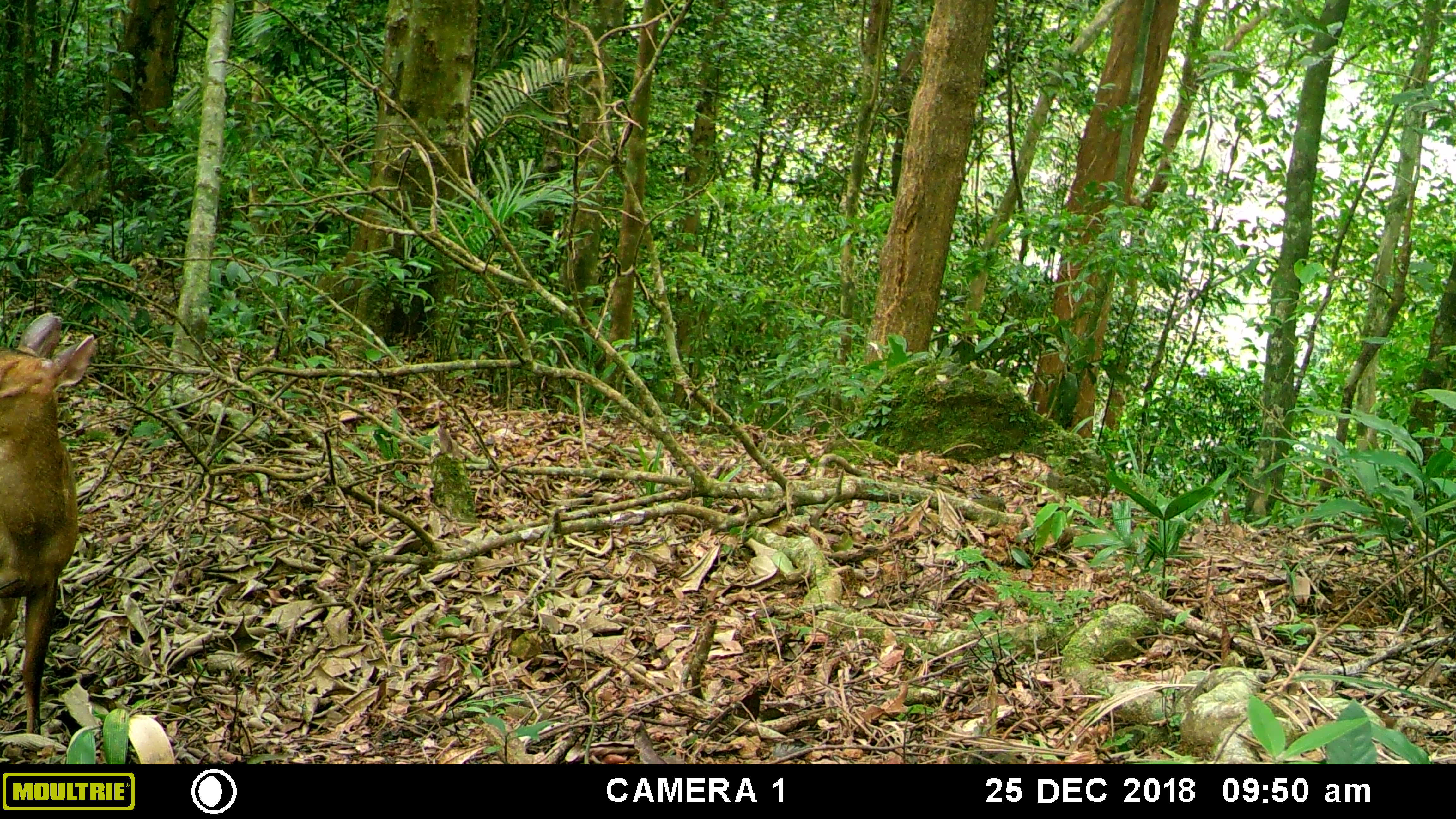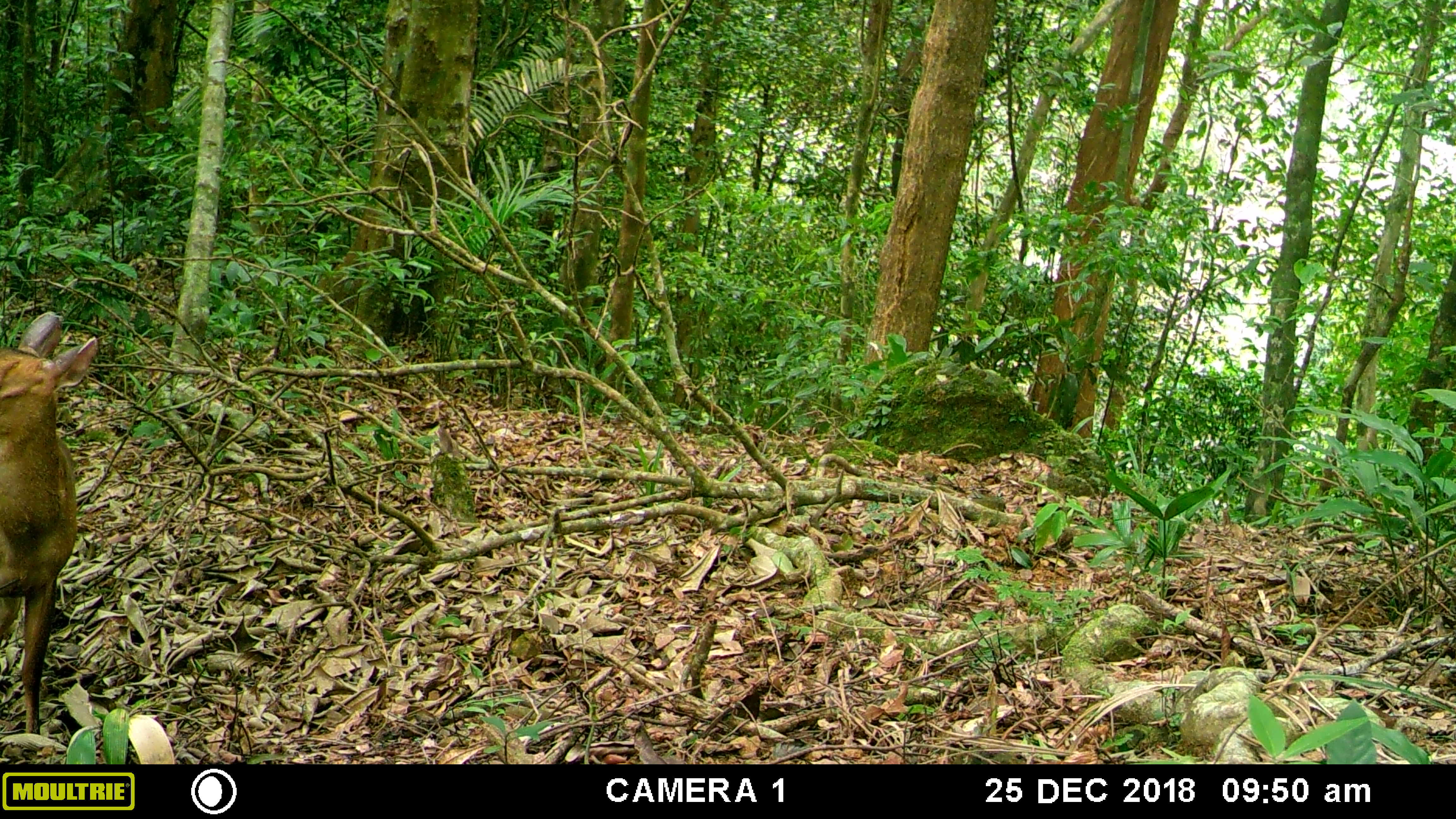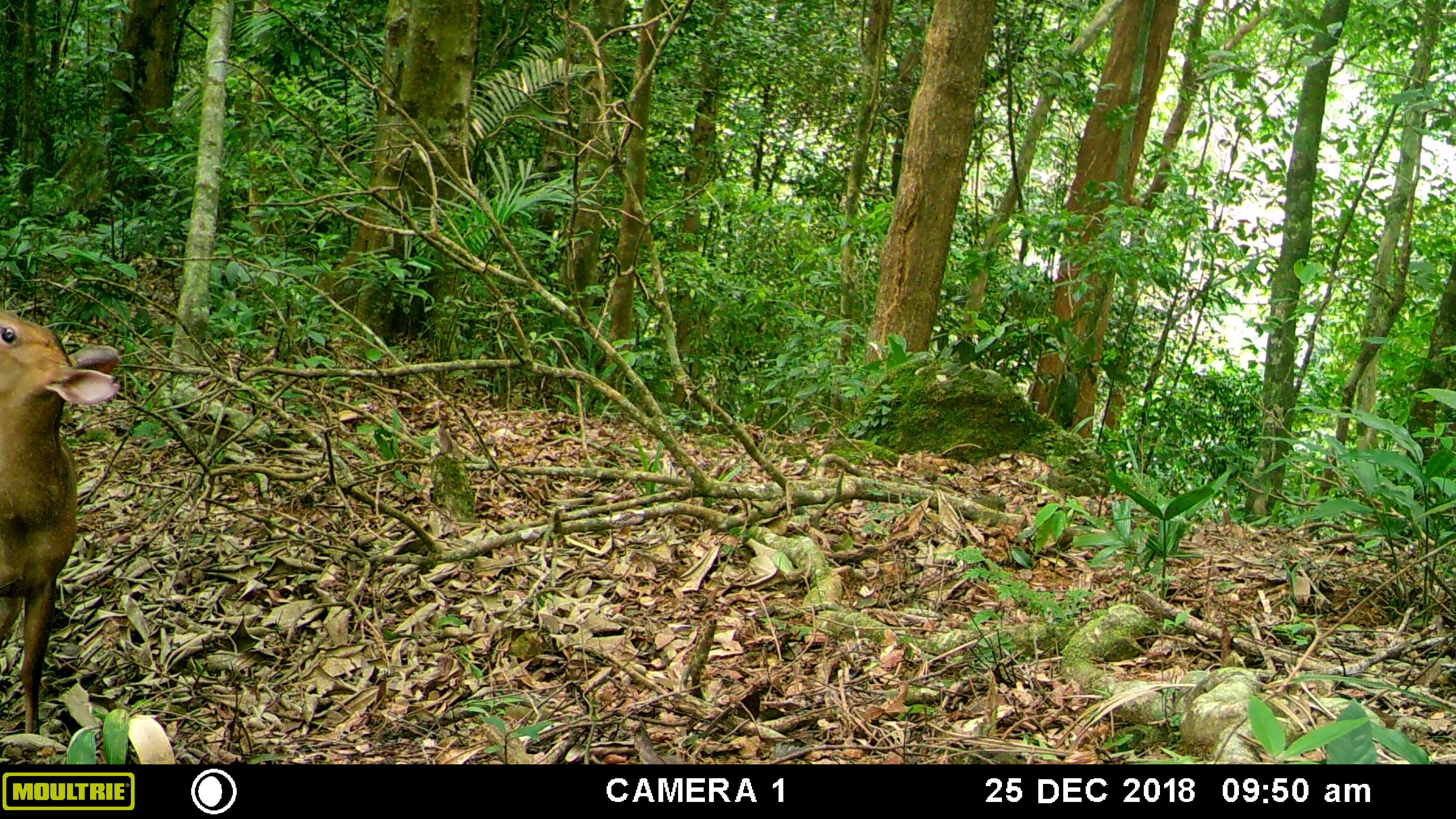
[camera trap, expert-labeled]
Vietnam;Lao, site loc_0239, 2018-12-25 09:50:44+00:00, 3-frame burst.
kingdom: Animalia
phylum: Chordata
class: Mammalia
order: Artiodactyla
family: Cervidae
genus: Muntiacus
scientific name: Muntiacus vuquangensis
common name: large-antlered muntjac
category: large antlered muntjac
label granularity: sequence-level